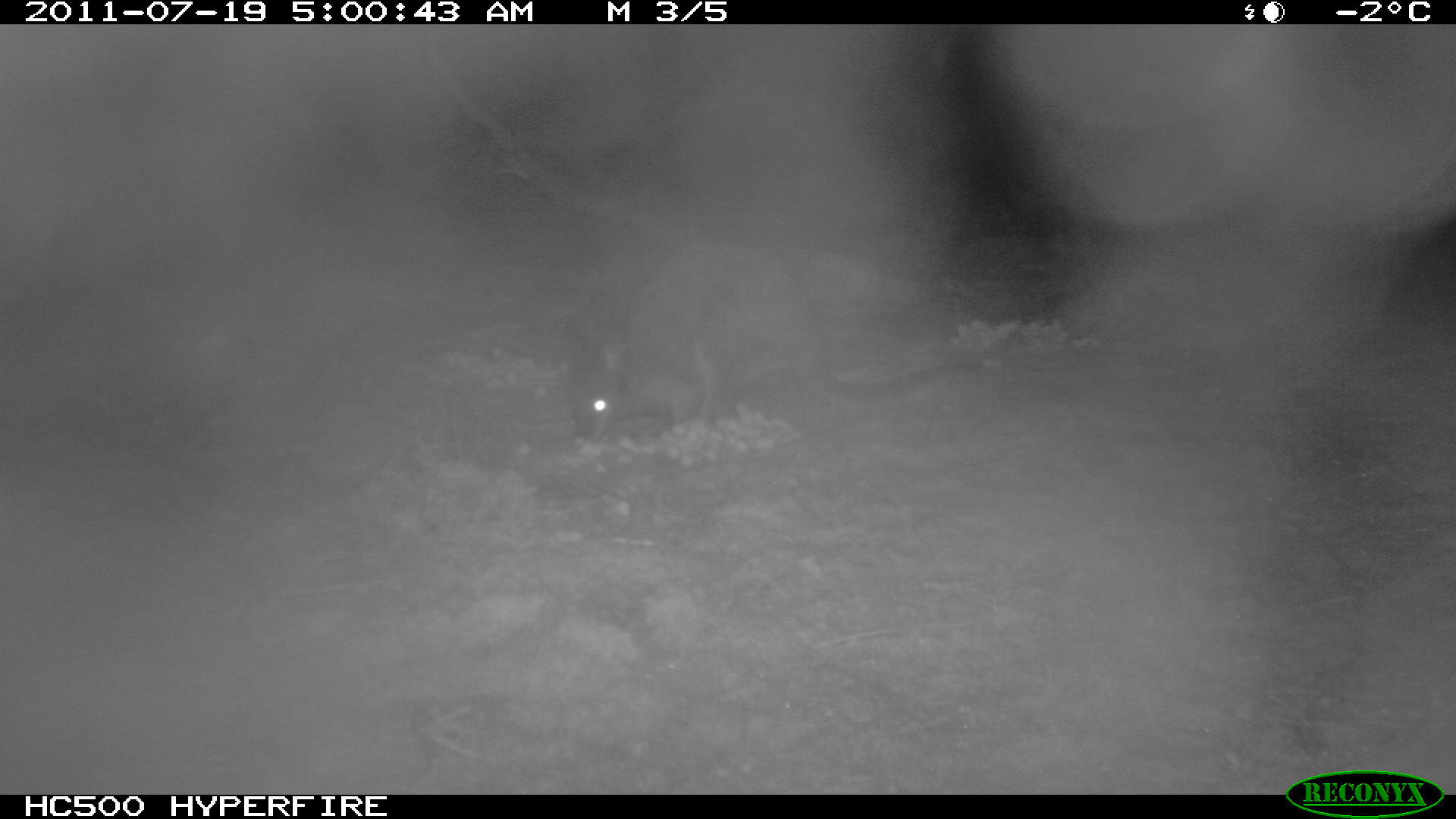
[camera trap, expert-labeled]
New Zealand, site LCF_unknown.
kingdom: Animalia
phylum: Chordata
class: Mammalia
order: Diprotodontia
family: Macropodidae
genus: Notamacropus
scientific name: Notamacropus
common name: wallaby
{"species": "wallaby (Notamacropus)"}